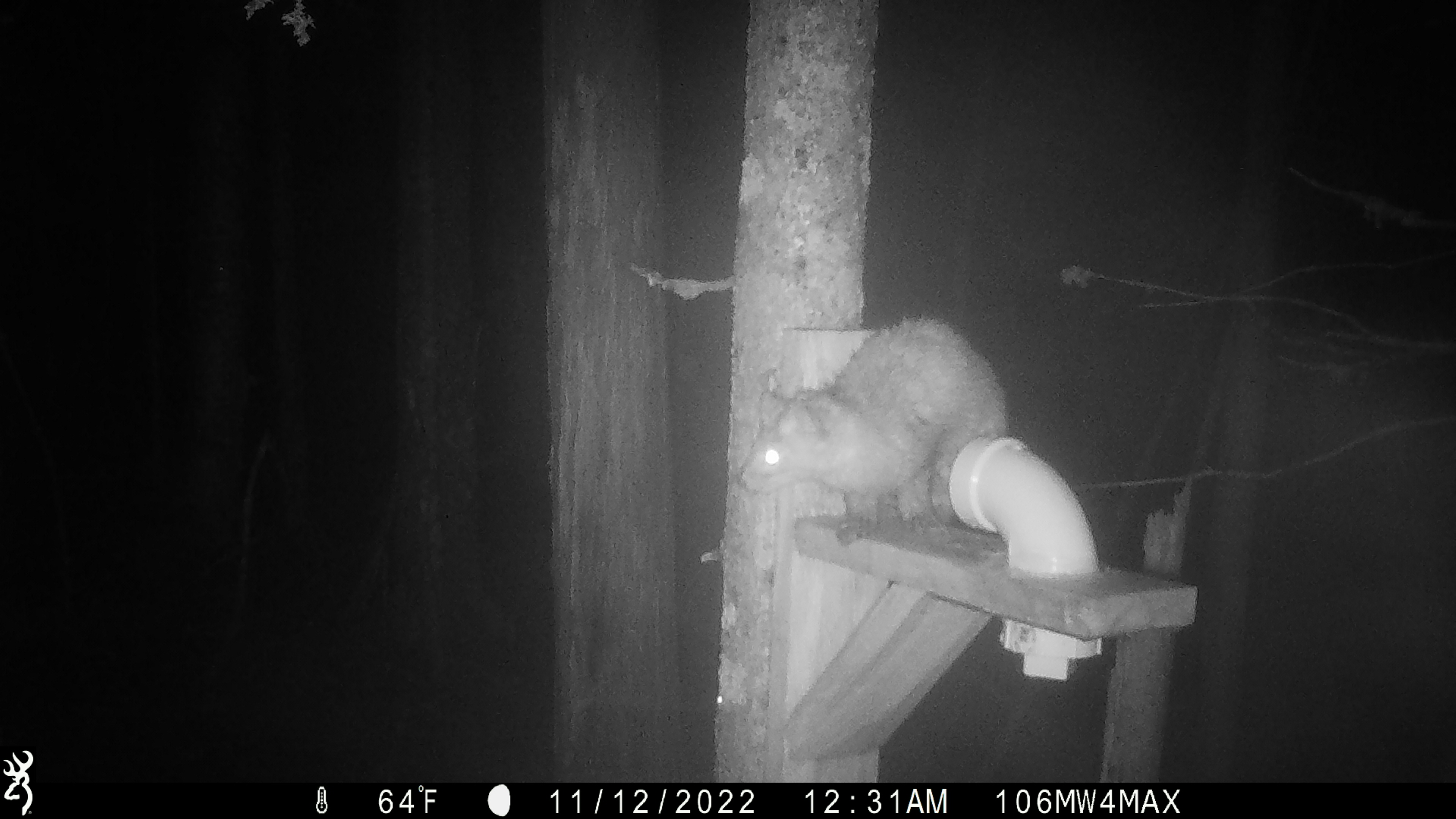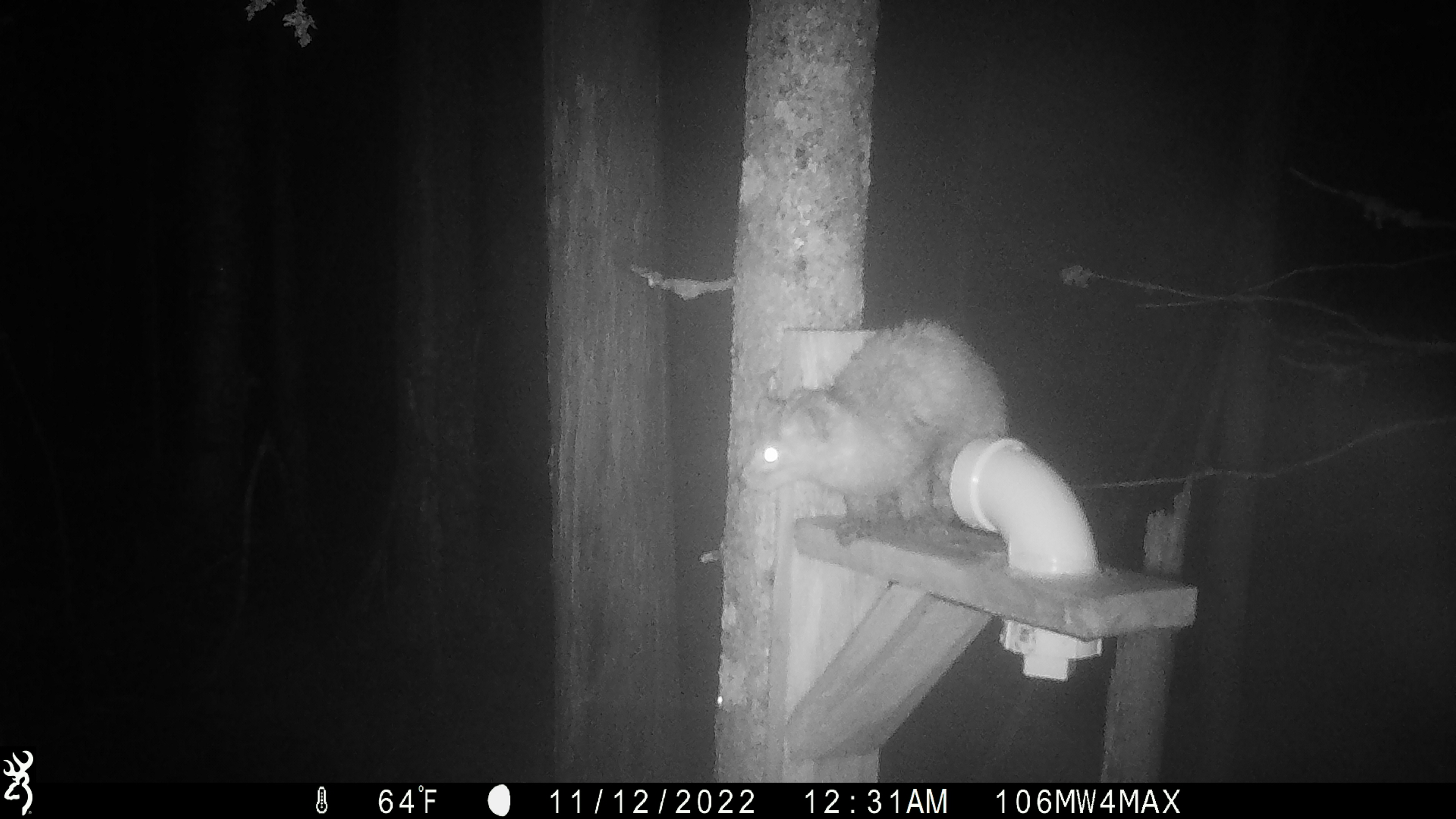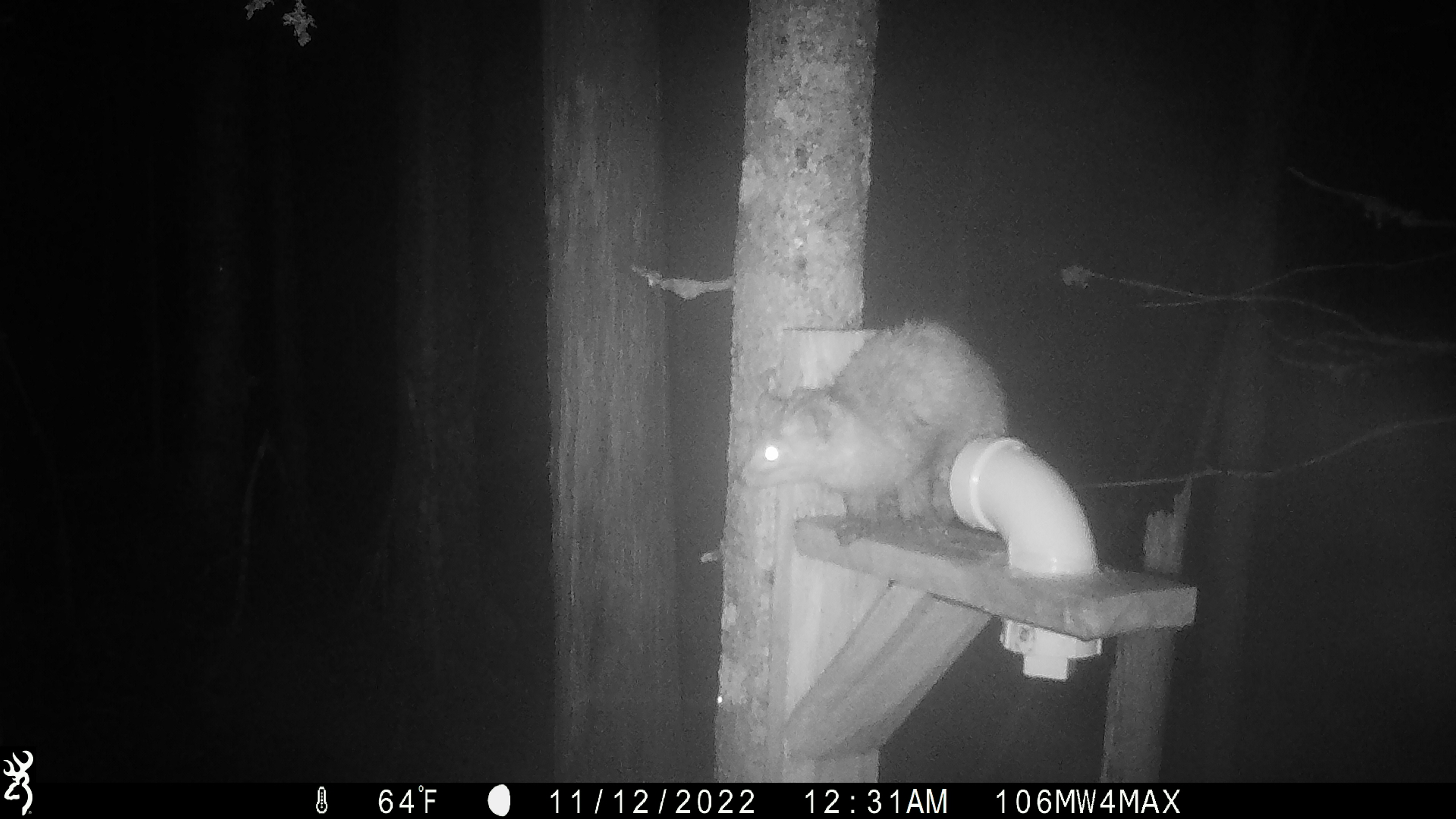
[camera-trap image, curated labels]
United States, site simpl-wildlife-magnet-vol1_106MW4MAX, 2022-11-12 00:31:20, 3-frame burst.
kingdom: Animalia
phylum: Chordata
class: Mammalia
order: Carnivora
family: Mustelidae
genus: Martes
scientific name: Martes americana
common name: american marten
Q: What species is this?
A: American marten (Martes americana).